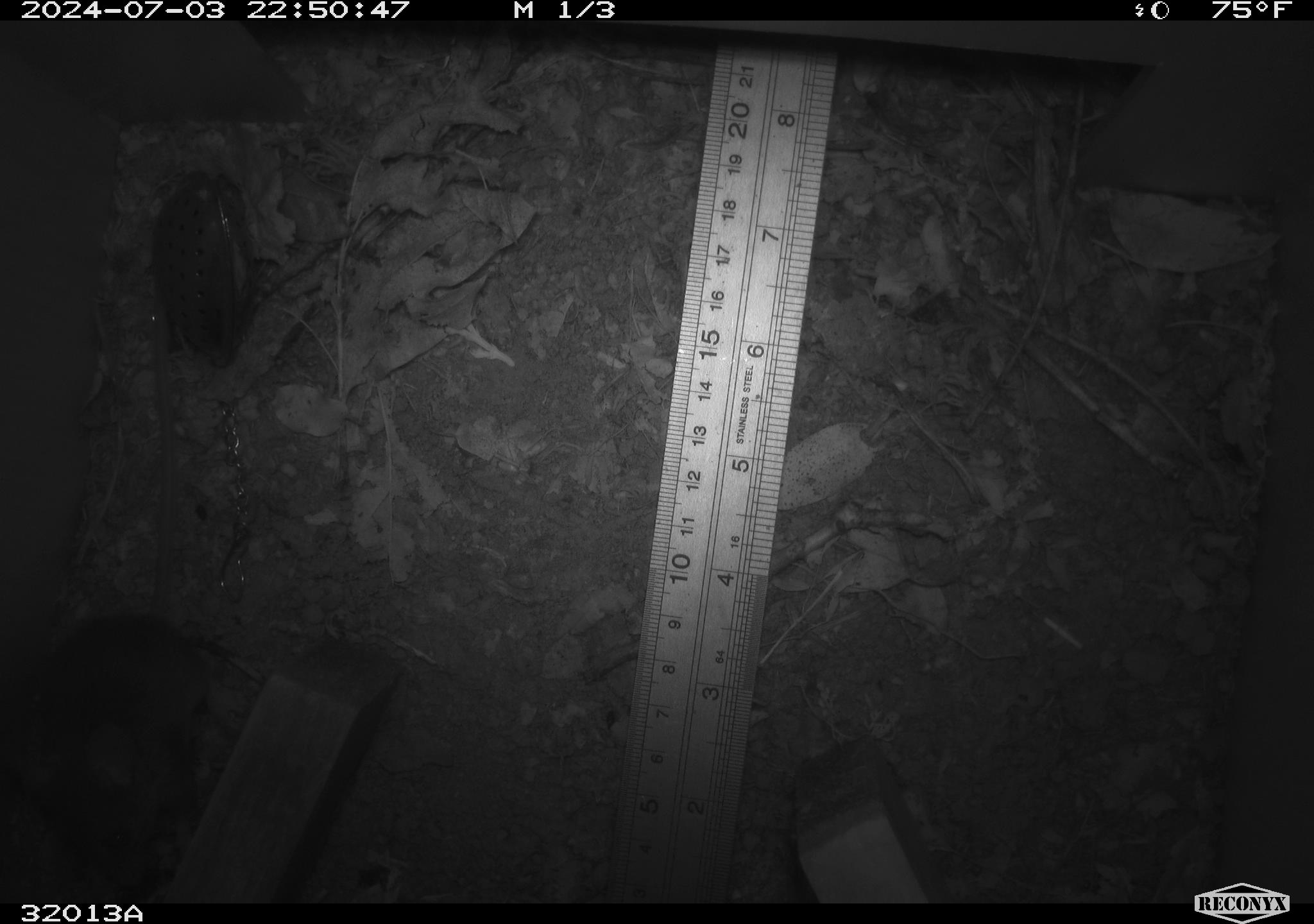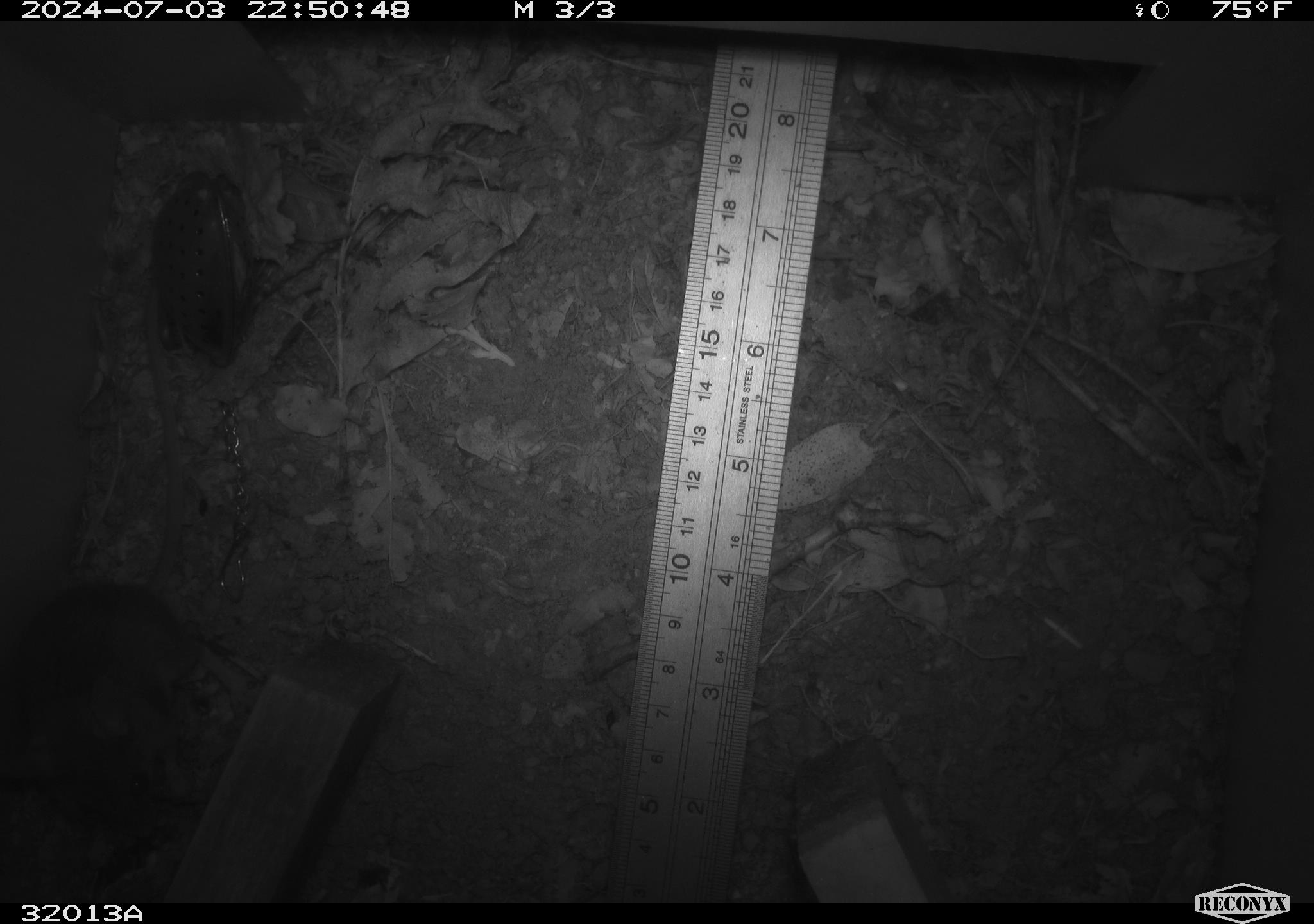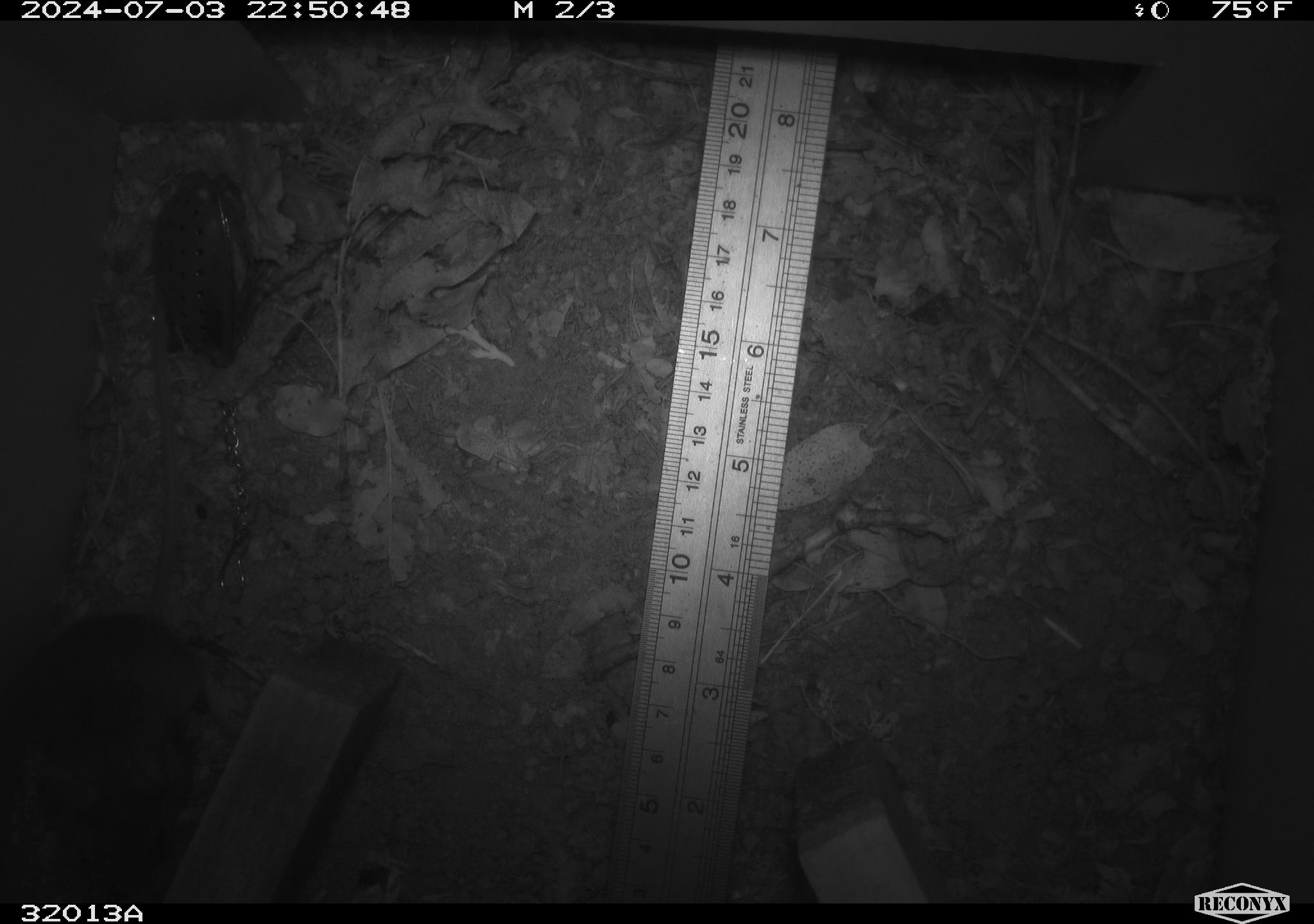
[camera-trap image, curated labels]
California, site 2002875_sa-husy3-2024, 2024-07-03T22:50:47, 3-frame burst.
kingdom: Animalia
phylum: Chordata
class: Mammalia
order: Rodentia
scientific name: Rodentia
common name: rodent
Rodent (Rodentia).